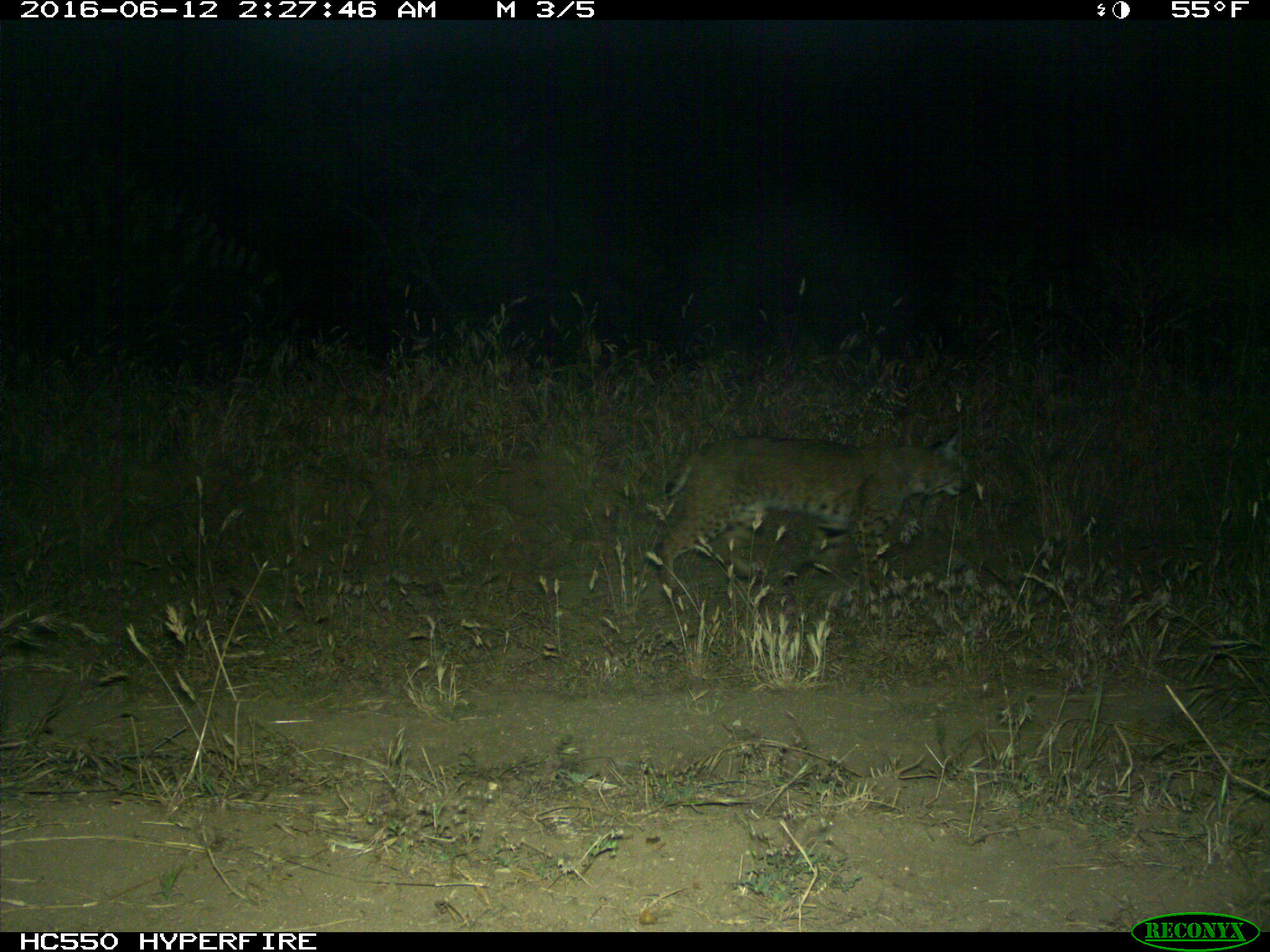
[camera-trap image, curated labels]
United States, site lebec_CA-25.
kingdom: Animalia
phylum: Chordata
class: Mammalia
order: Carnivora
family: Felidae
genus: Lynx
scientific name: Lynx rufus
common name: bobcat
Lynx rufus (bobcat).